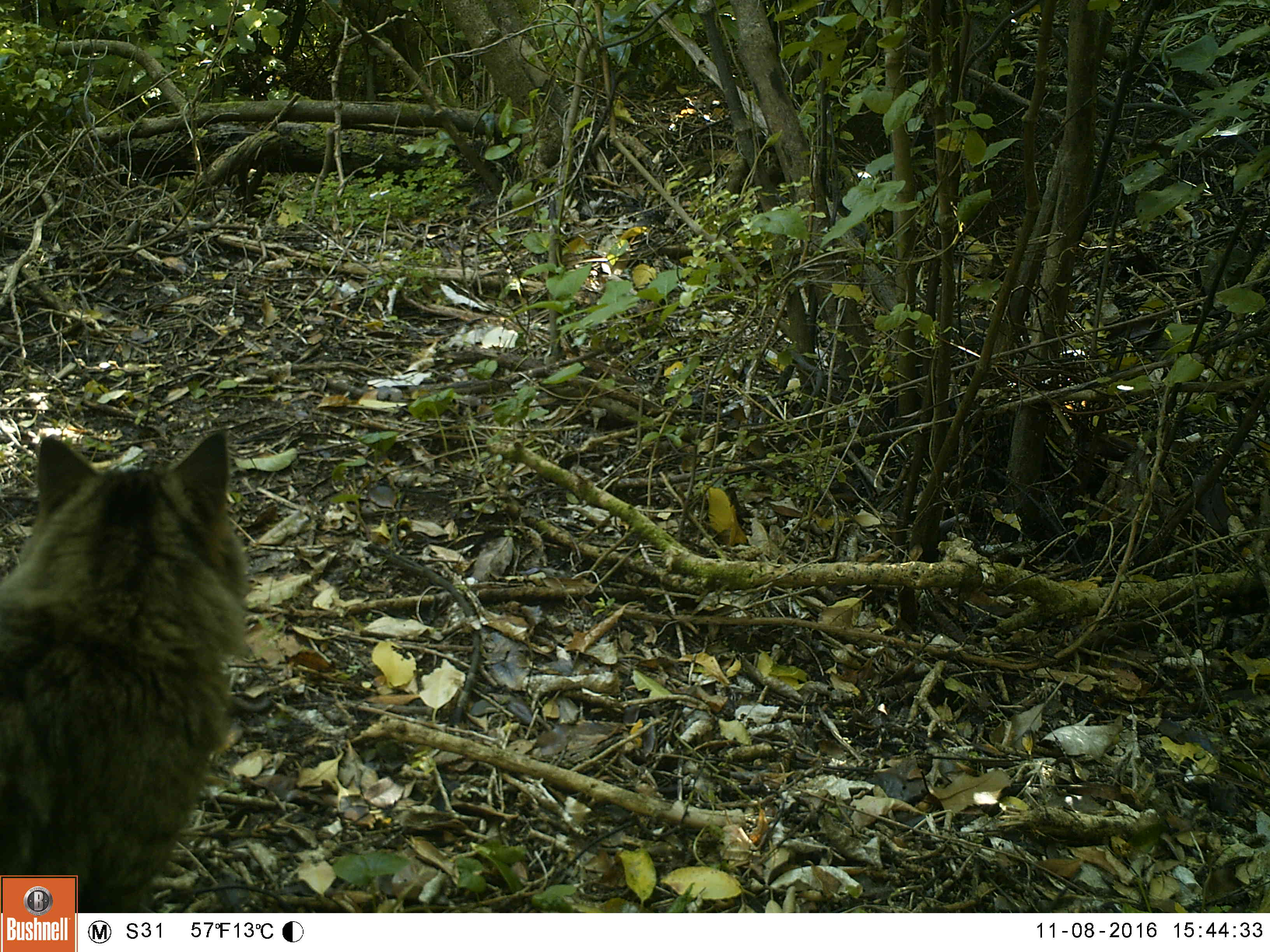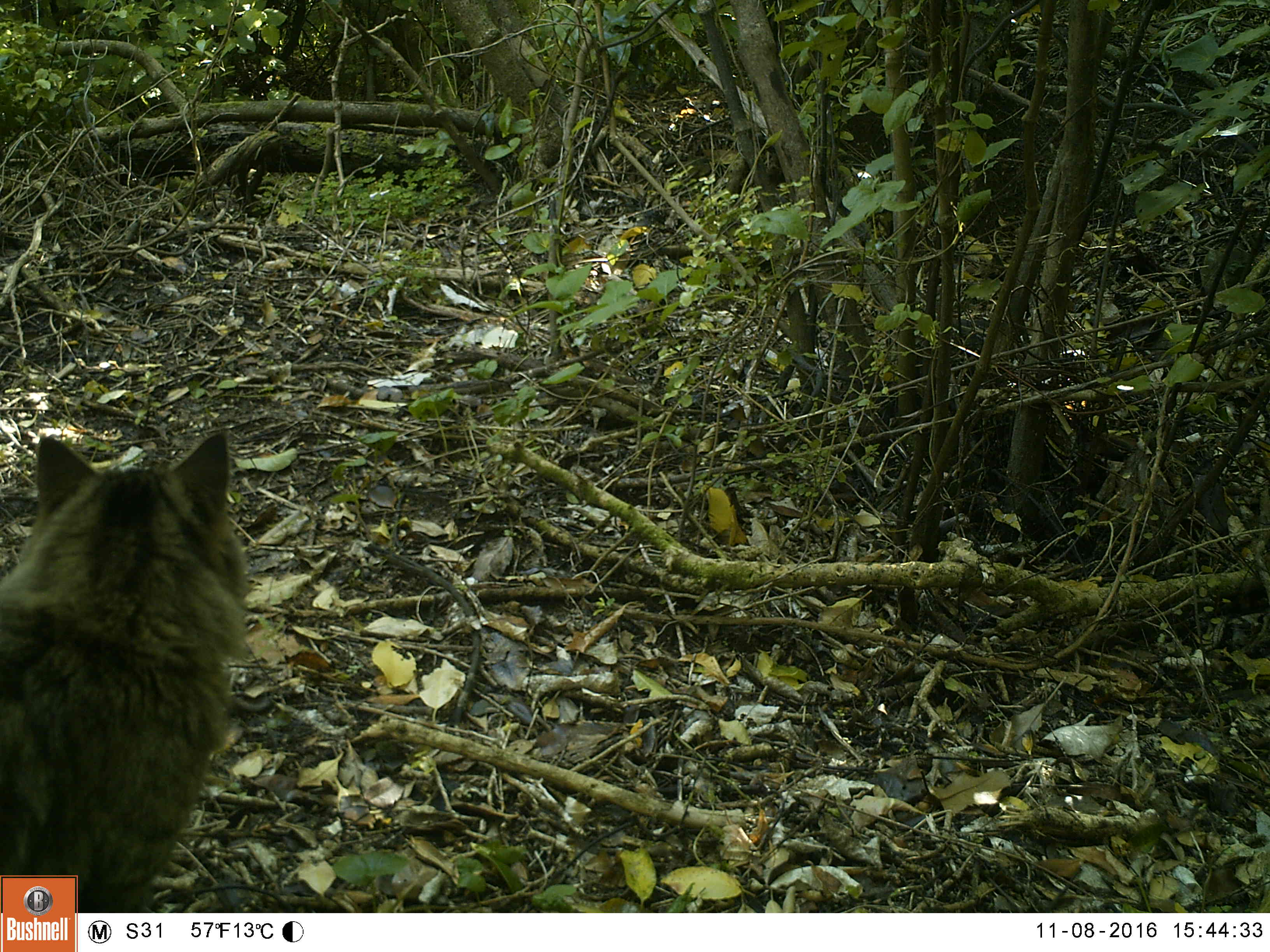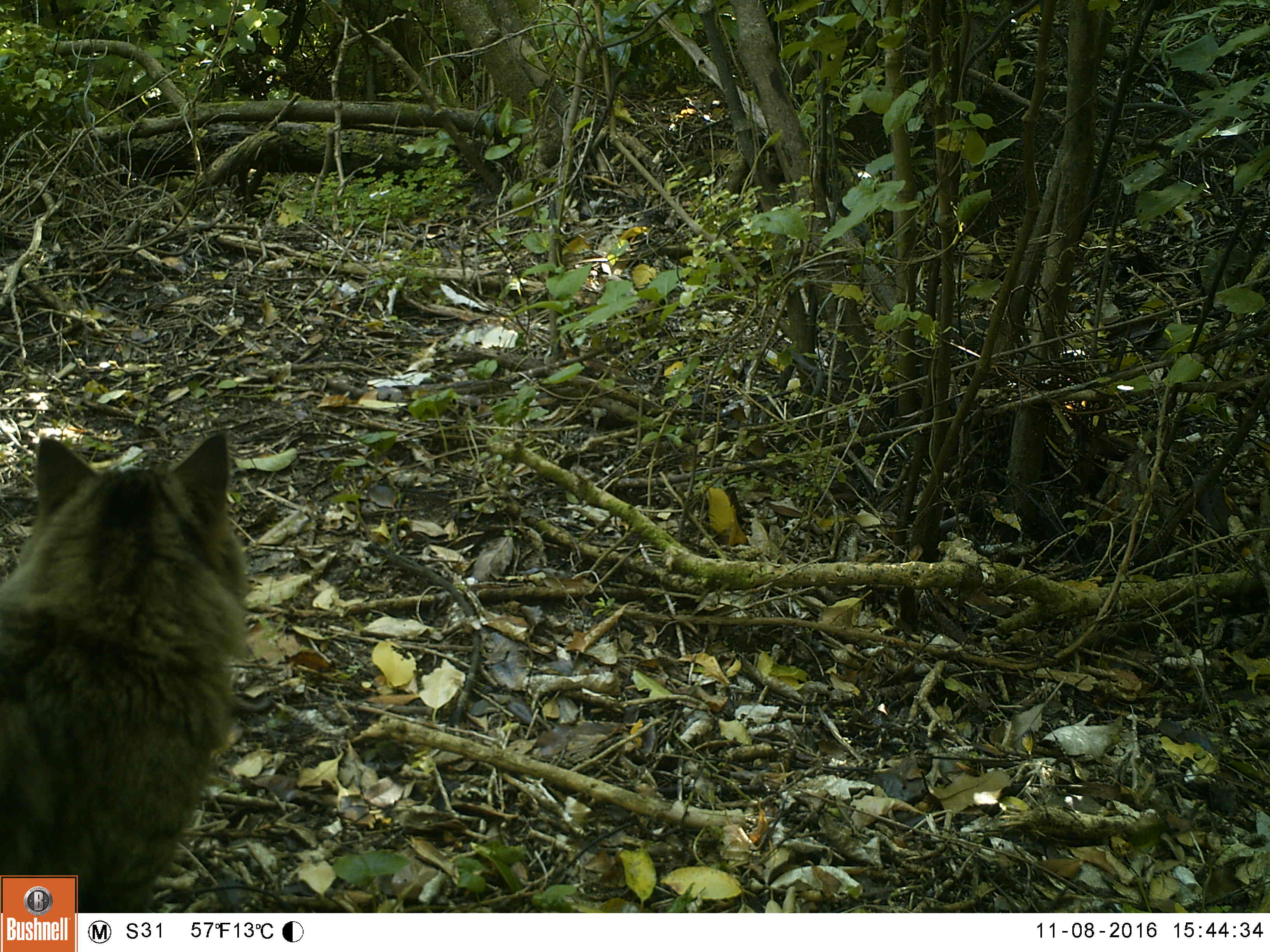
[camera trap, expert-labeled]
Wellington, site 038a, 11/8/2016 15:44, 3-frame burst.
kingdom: Animalia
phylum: Chordata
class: Mammalia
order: Carnivora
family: Felidae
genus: Felis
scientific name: Felis catus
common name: cat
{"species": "cat (Felis catus)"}